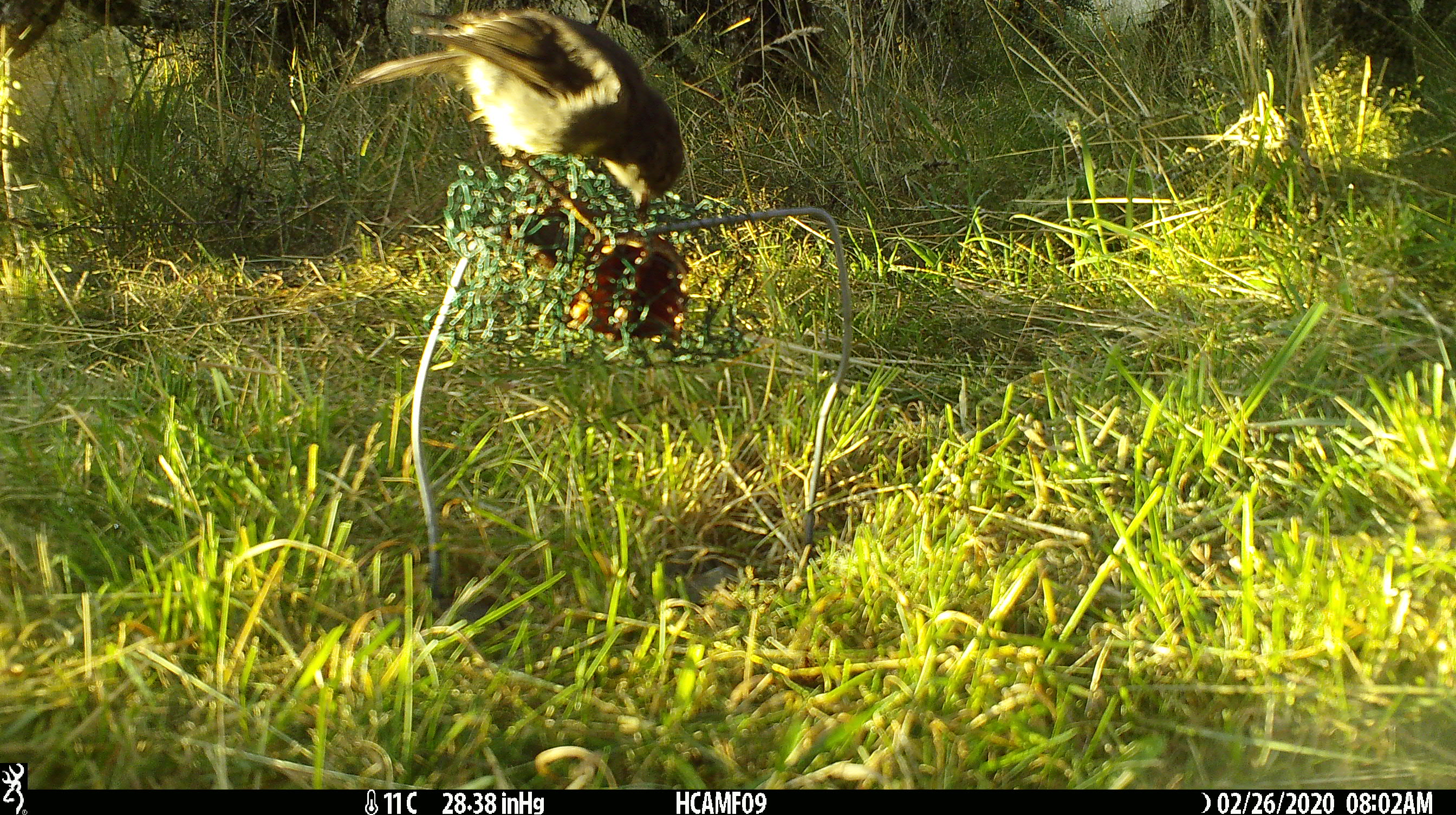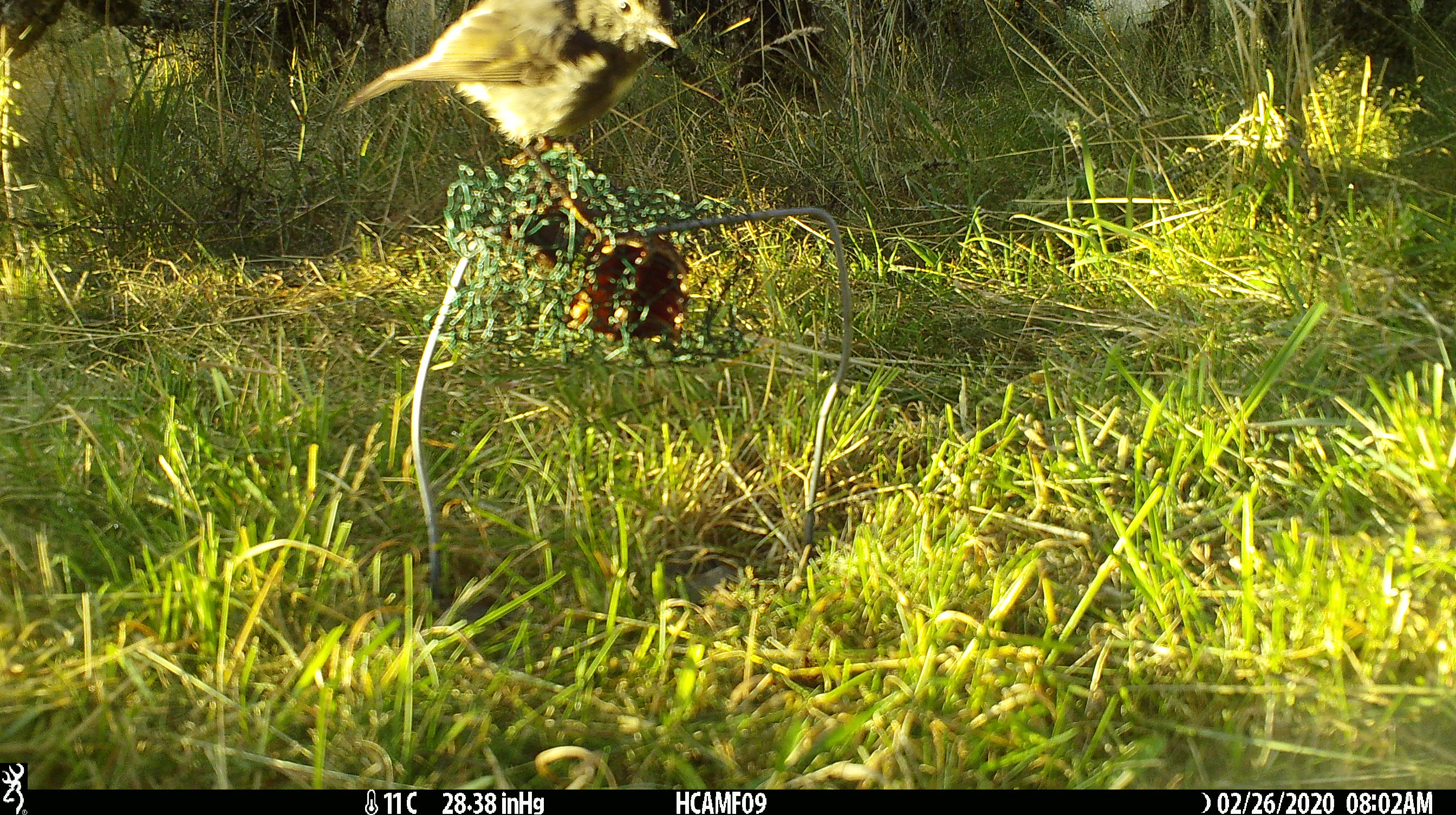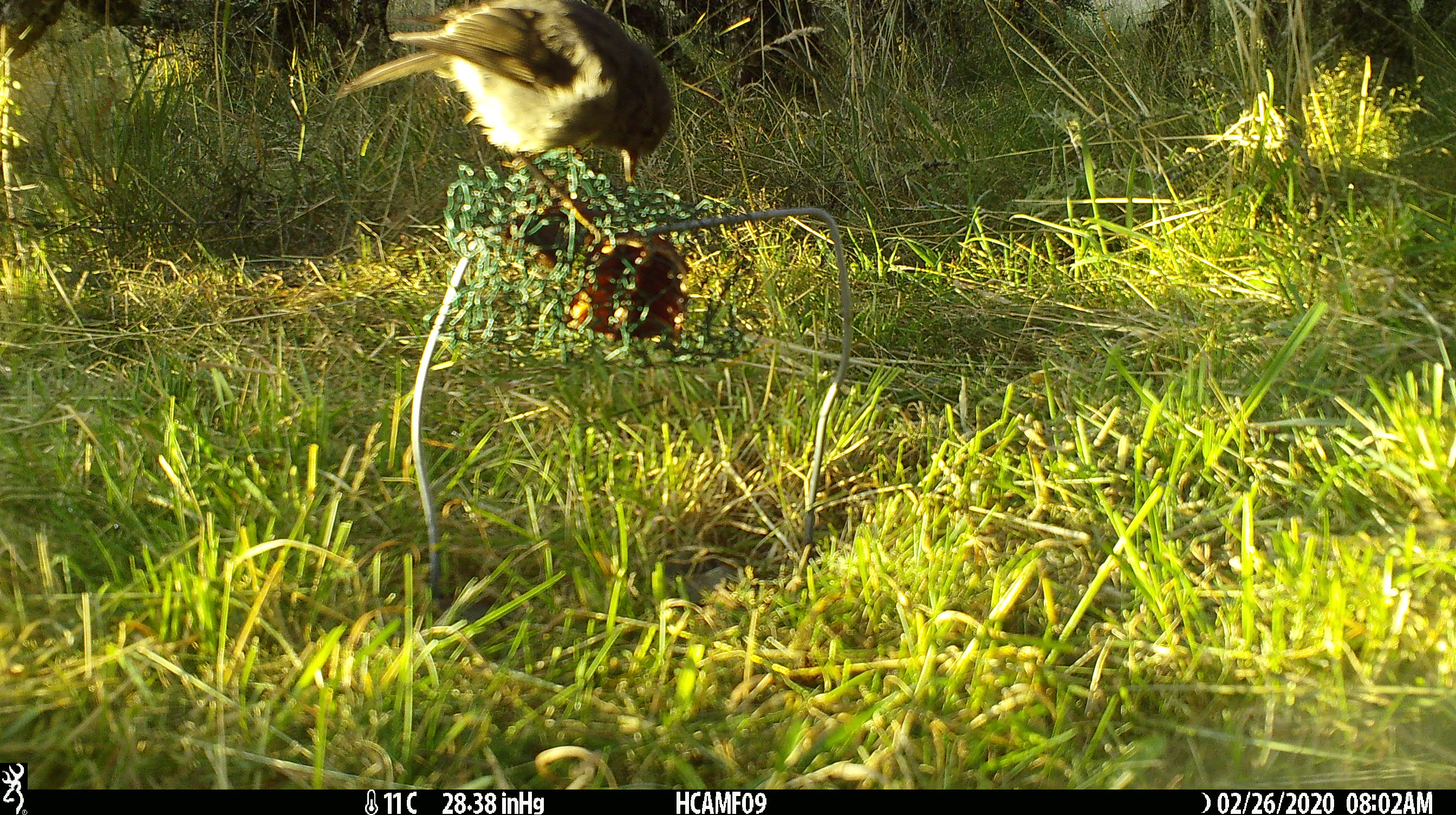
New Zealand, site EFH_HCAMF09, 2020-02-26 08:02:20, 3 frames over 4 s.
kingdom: Animalia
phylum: Chordata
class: Aves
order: Passeriformes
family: Petroicidae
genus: Petroica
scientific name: Petroica australis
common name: new zealand robin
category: robin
Robin (new zealand robin) (Petroica australis).